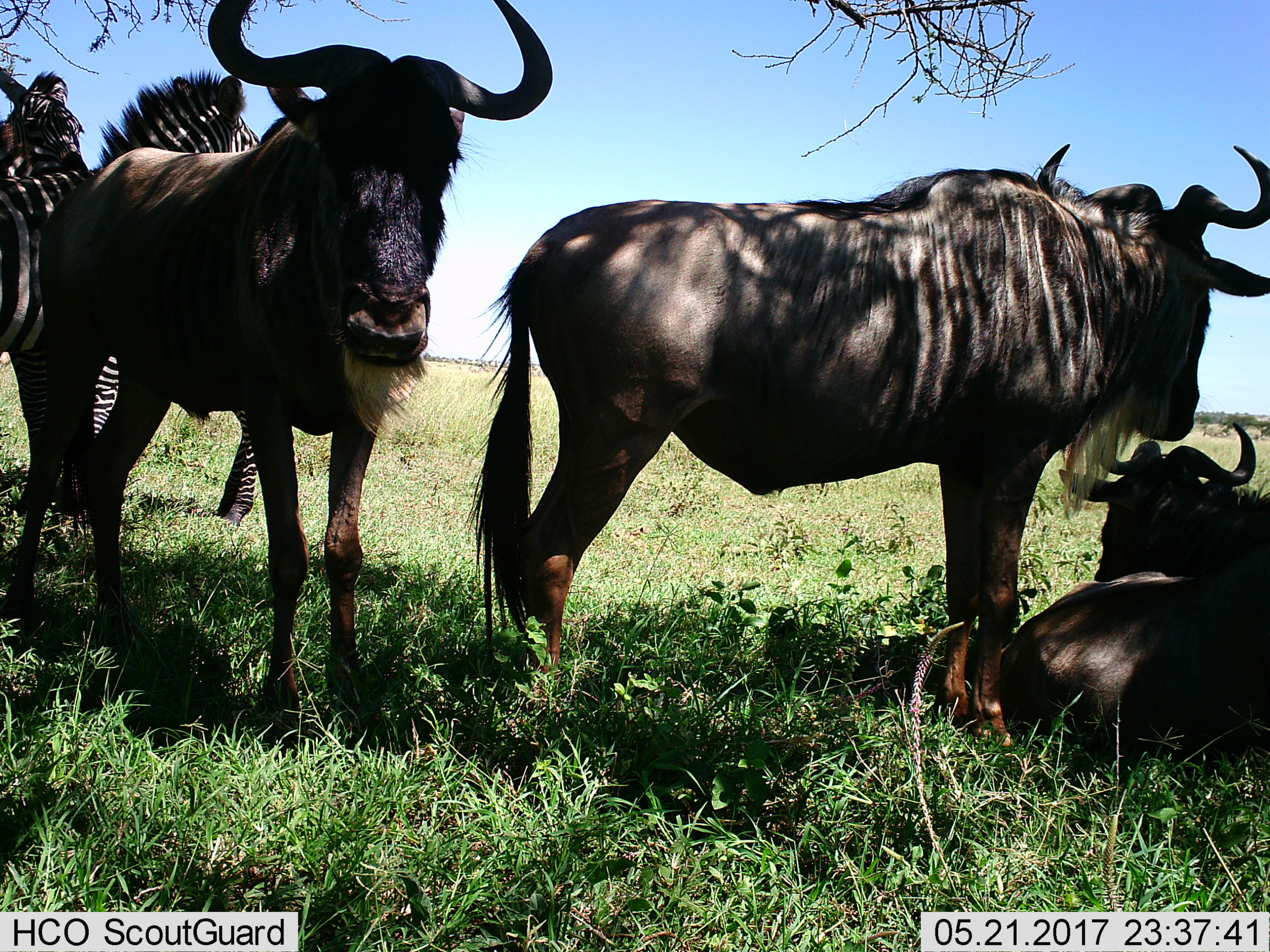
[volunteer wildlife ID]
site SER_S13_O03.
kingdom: Animalia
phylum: Chordata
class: Mammalia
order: Artiodactyla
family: Bovidae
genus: Connochaetes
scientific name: Connochaetes taurinus taurinus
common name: blue wildebeest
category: wildebeestblue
Wildebeestblue (blue wildebeest) (Connochaetes taurinus taurinus), count 3. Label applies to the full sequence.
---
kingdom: Animalia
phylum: Chordata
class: Mammalia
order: Perissodactyla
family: Equidae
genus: Equus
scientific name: Equus quagga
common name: plains zebra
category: zebraplains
Zebraplains (plains zebra) (Equus quagga), count 2. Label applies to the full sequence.